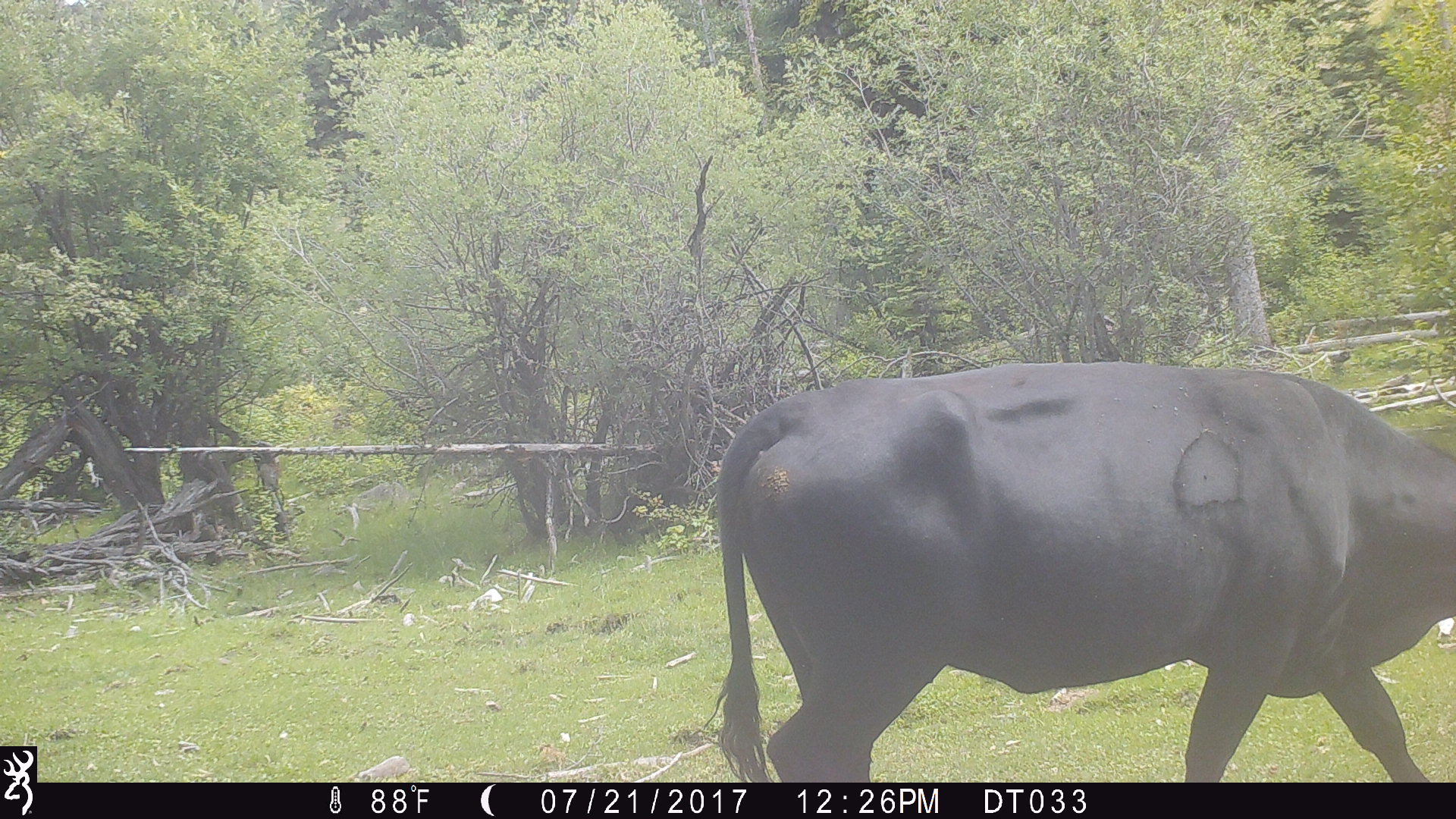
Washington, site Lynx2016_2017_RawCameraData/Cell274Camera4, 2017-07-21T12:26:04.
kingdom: Animalia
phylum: Chordata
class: Mammalia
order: Artiodactyla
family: Bovidae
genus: Bos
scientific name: Bos taurus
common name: domestic cattle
Domestic cattle (Bos taurus). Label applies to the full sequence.